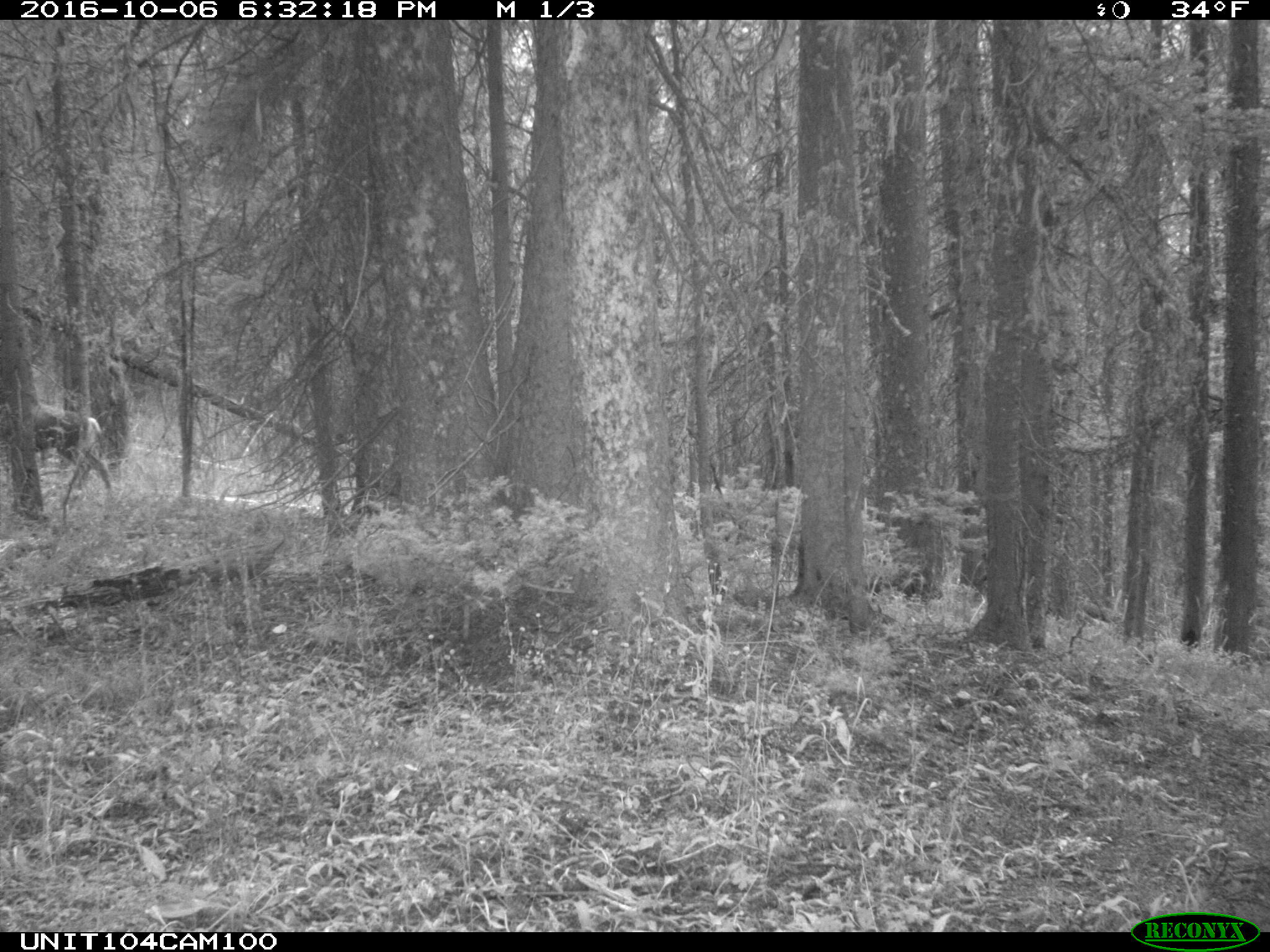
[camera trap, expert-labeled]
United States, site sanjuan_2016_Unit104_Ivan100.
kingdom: Animalia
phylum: Chordata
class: Mammalia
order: Artiodactyla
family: Cervidae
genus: Odocoileus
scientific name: Odocoileus hemionus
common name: mule deer